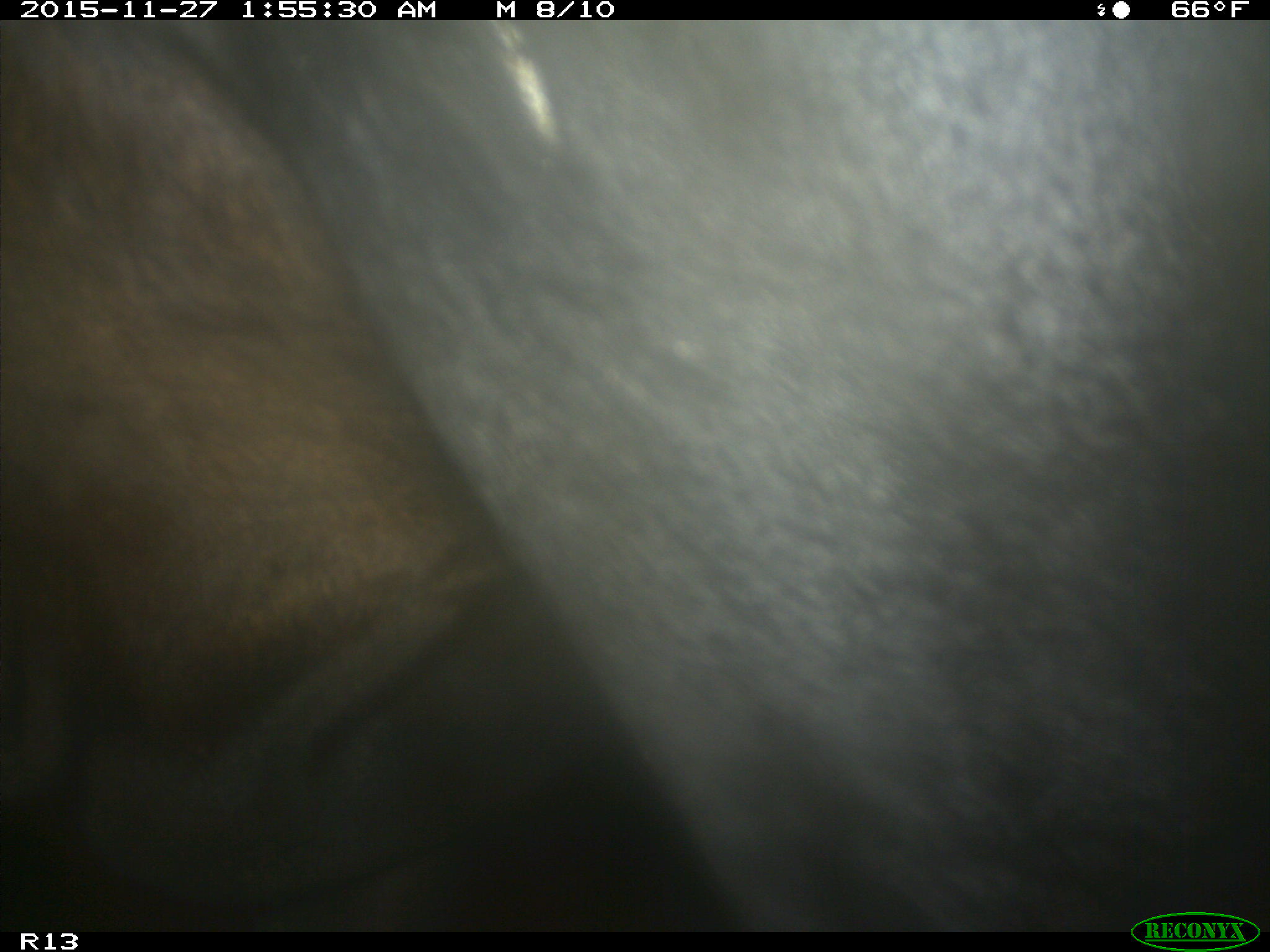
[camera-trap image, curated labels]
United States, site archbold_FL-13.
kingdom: Animalia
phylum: Chordata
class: Mammalia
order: Artiodactyla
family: Bovidae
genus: Bos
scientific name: Bos taurus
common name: domestic cow